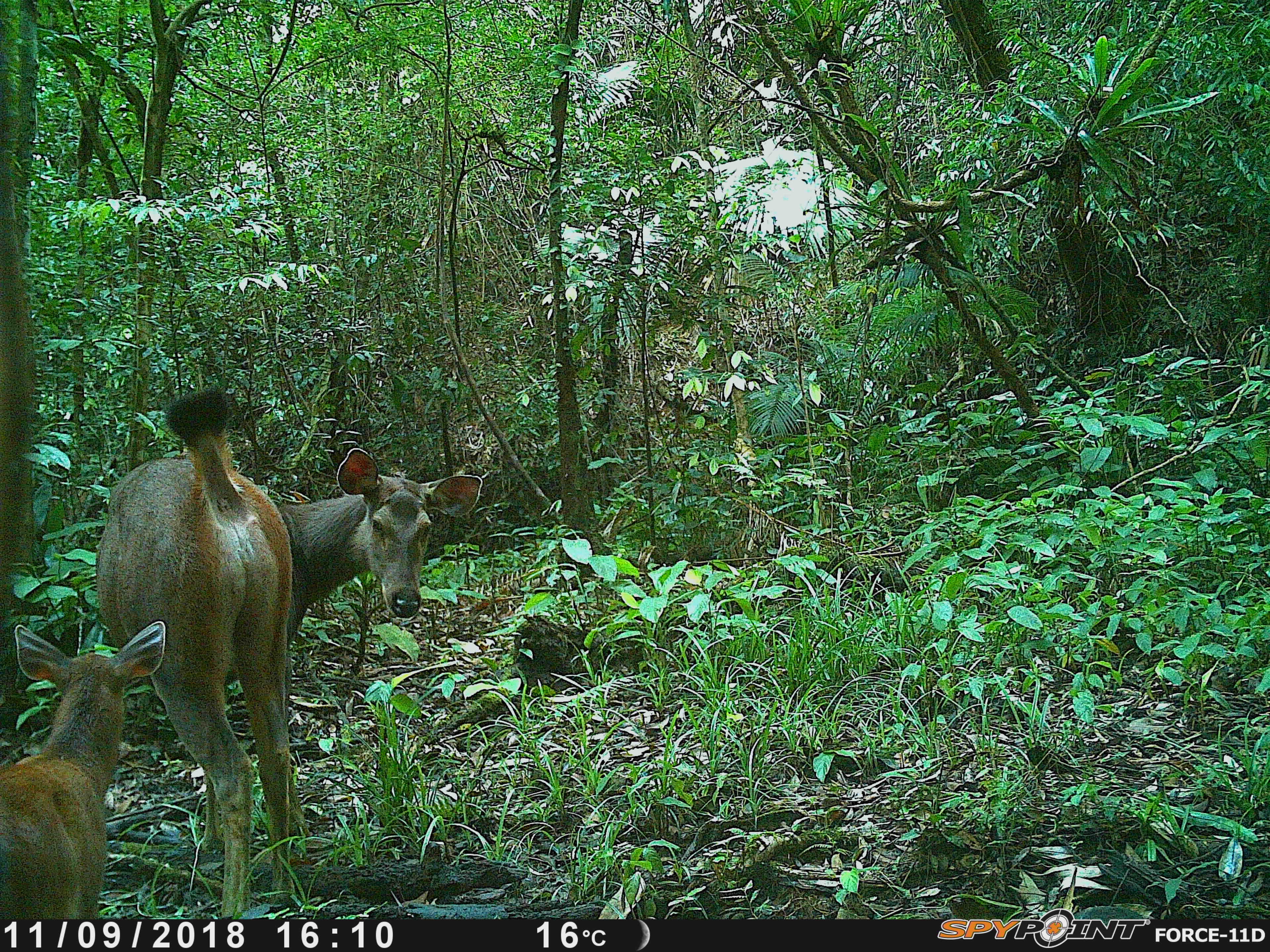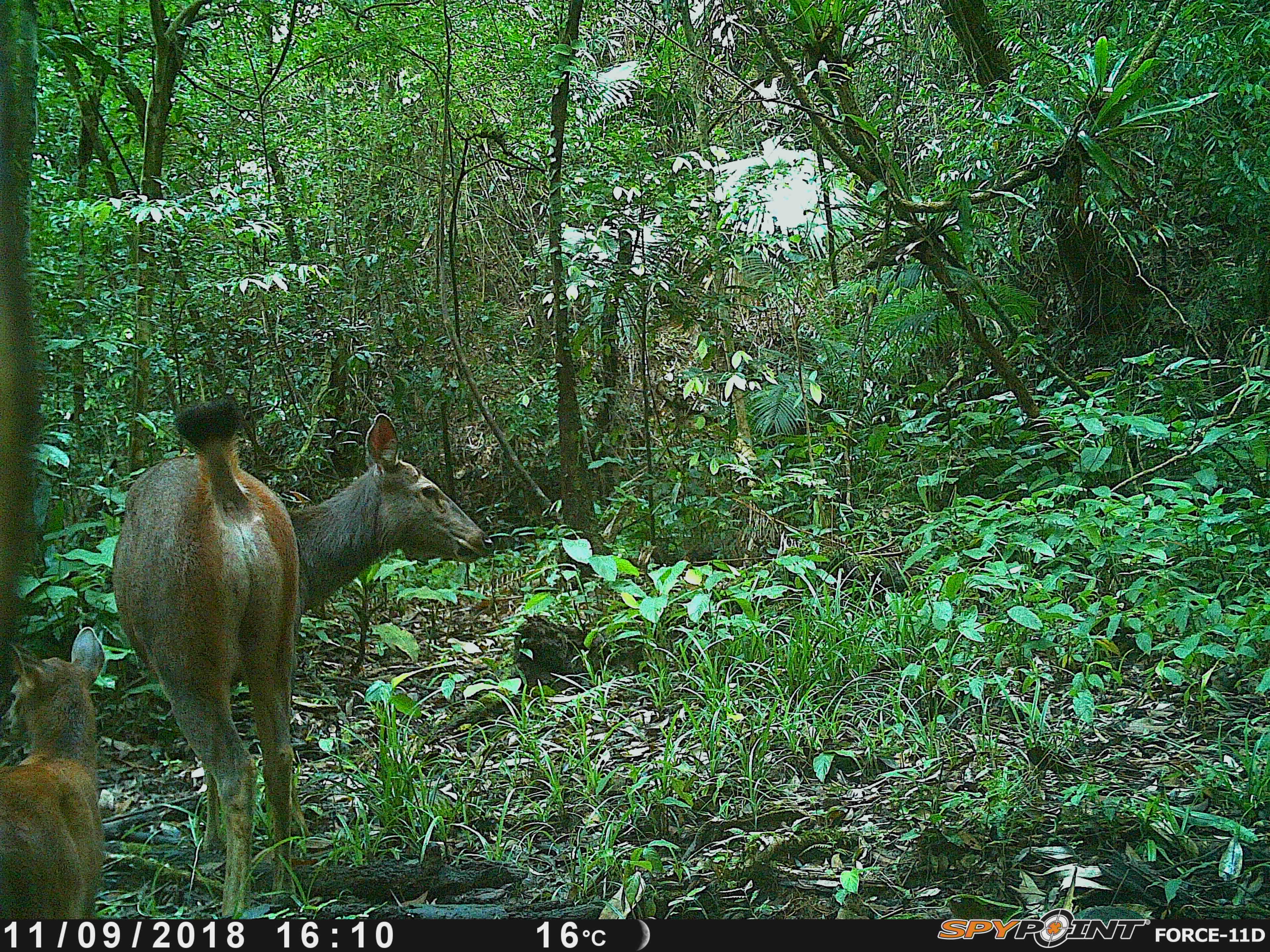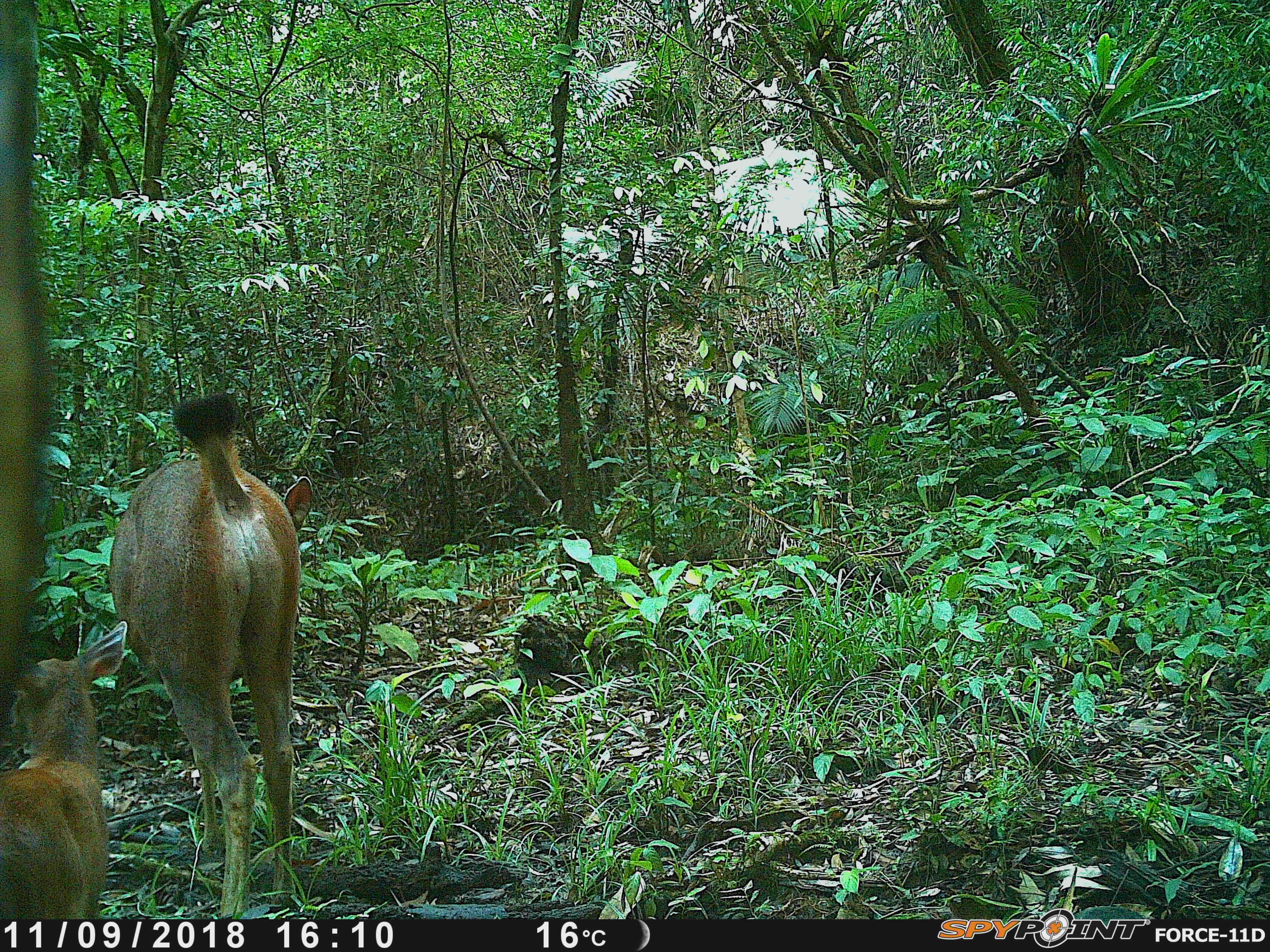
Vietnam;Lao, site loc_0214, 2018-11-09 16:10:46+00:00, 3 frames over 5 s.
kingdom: Animalia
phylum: Chordata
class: Mammalia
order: Artiodactyla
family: Cervidae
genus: Rusa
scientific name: Rusa unicolor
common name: sambar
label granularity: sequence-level